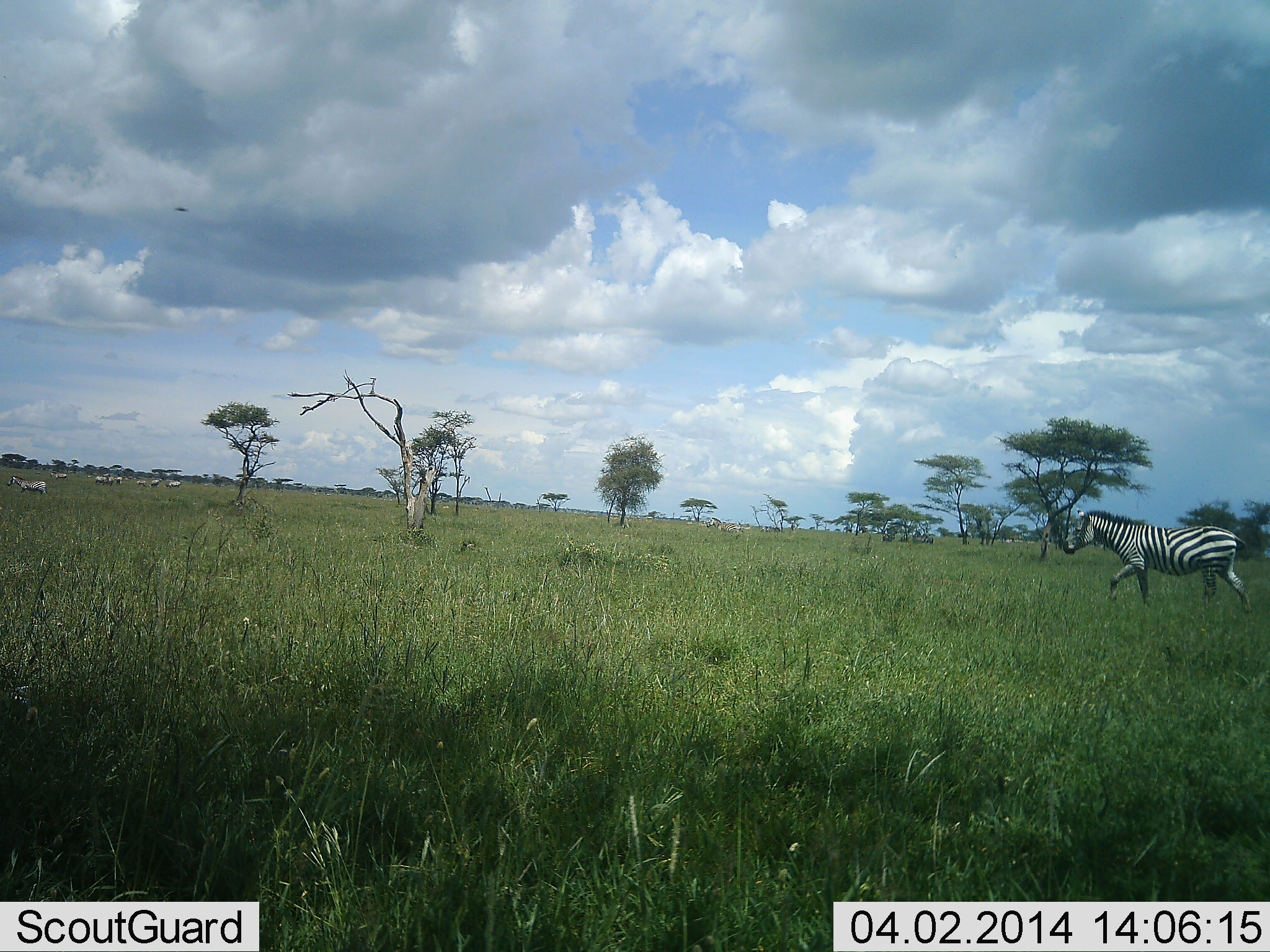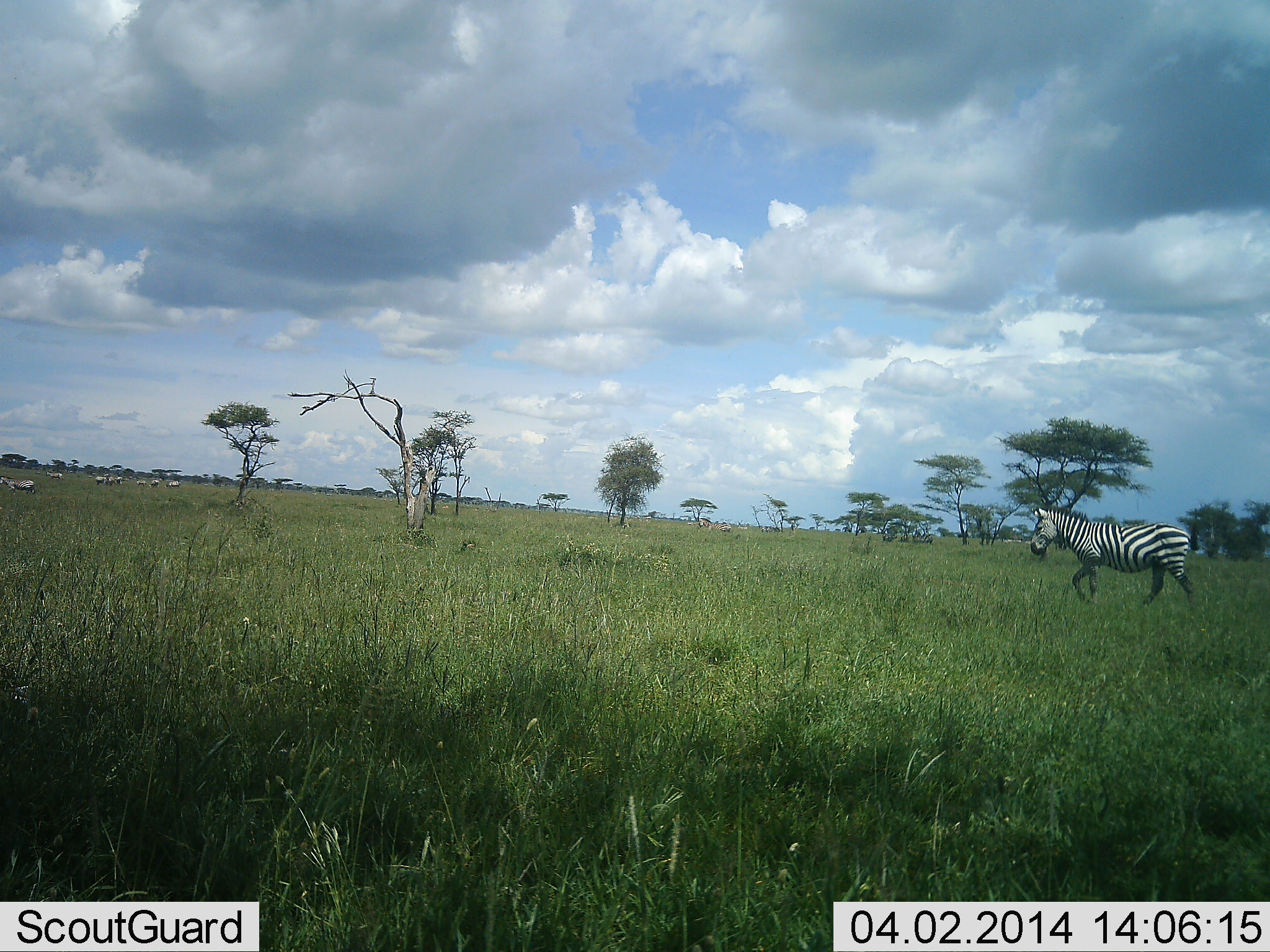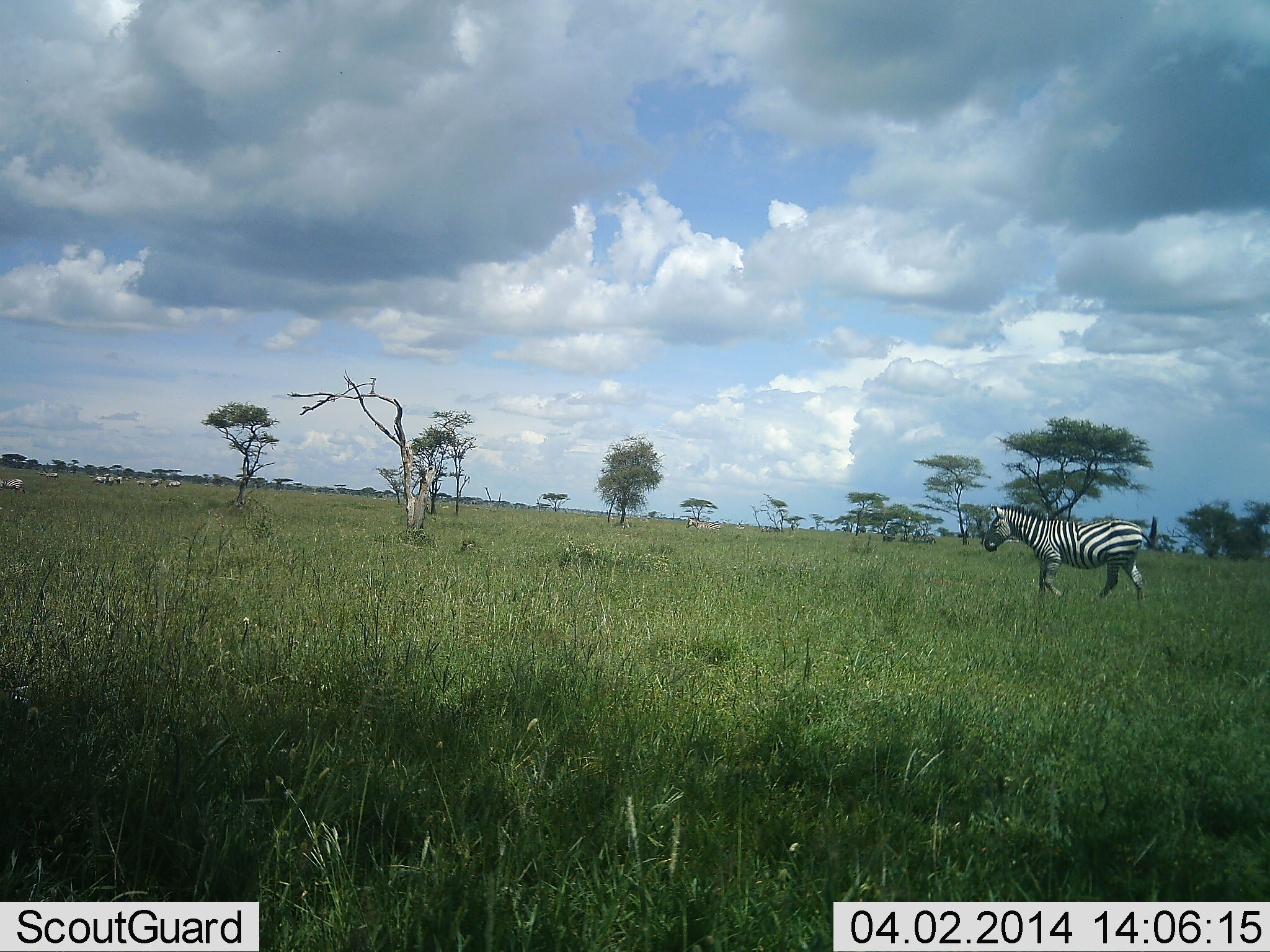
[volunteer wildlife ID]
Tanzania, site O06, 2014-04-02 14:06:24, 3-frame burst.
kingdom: Animalia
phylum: Chordata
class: Mammalia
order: Perissodactyla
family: Equidae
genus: Equus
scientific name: Equus quagga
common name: plains zebra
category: zebra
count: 9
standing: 40%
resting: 0%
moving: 100%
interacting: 0%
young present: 0%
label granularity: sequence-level